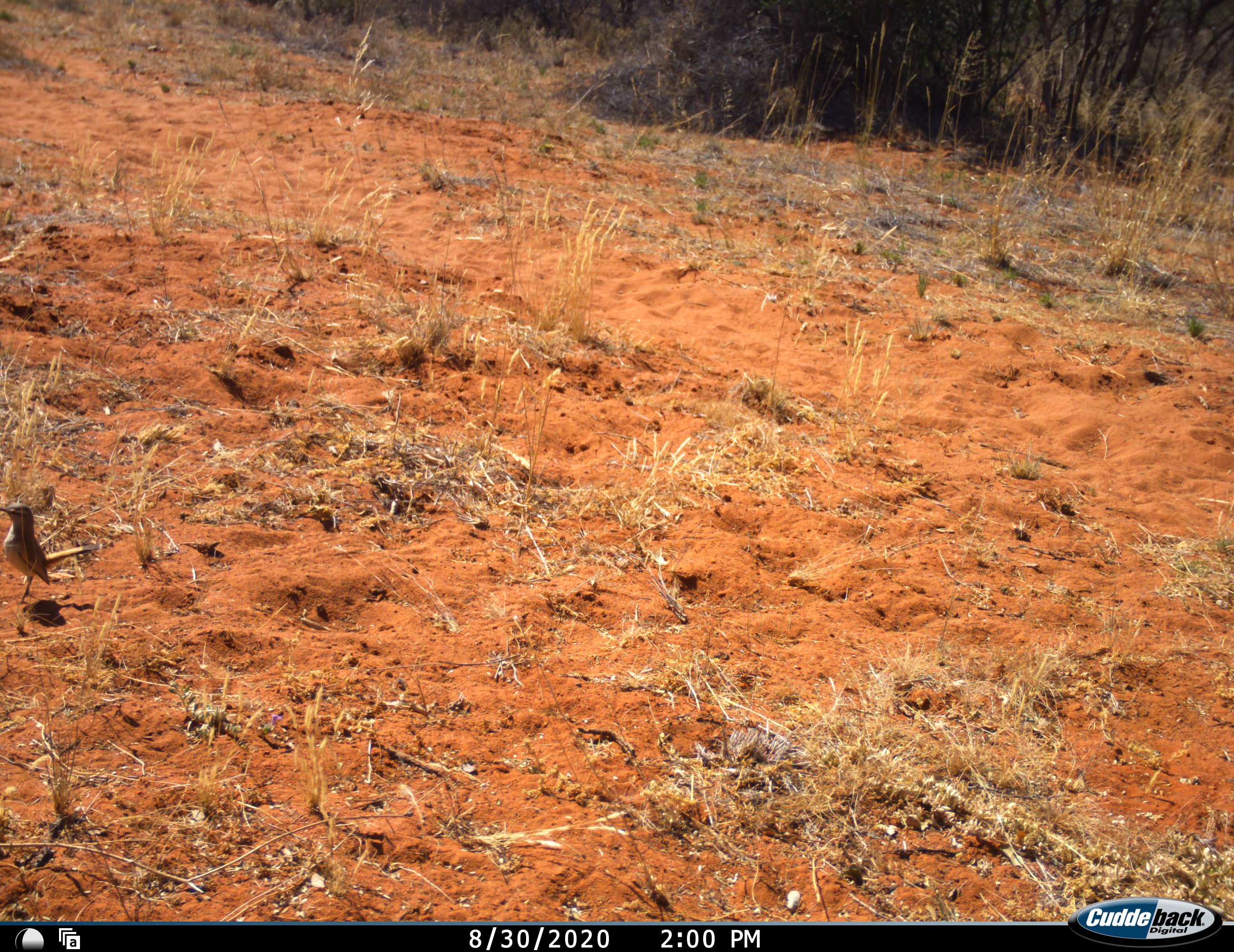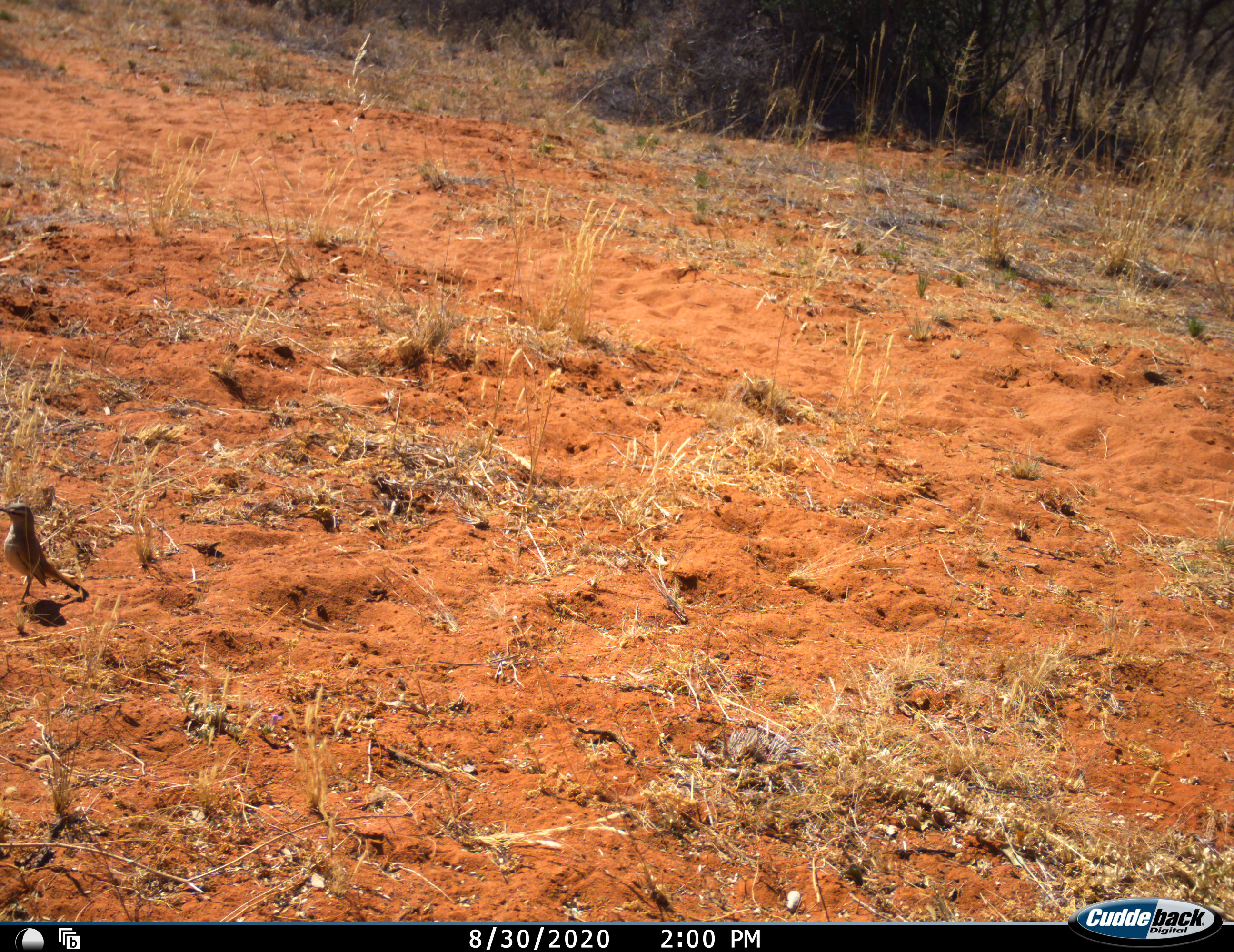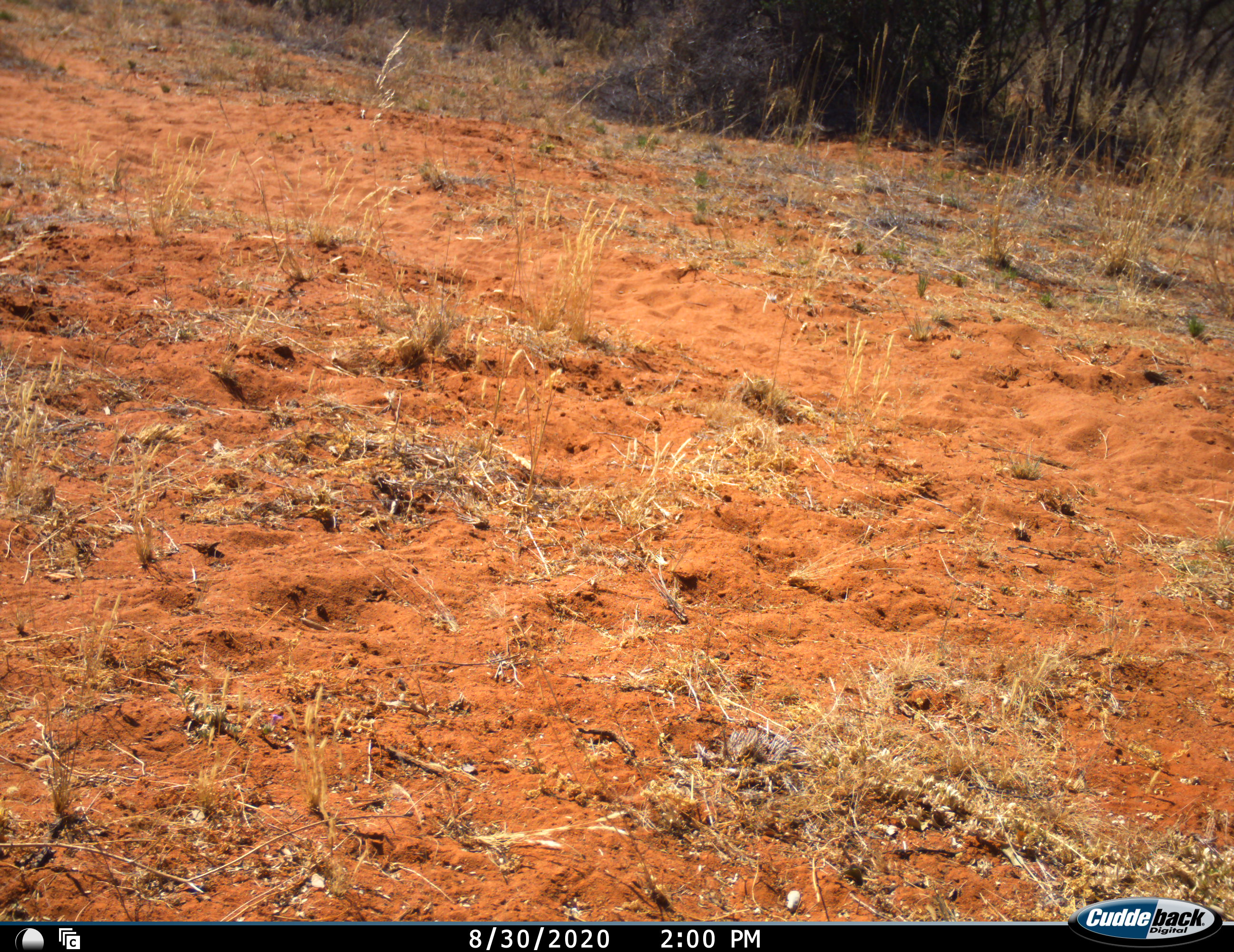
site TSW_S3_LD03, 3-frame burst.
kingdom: Animalia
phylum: Chordata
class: Aves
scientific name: Aves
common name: bird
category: birdother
Birdother (bird) (Aves), count 1. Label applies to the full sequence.